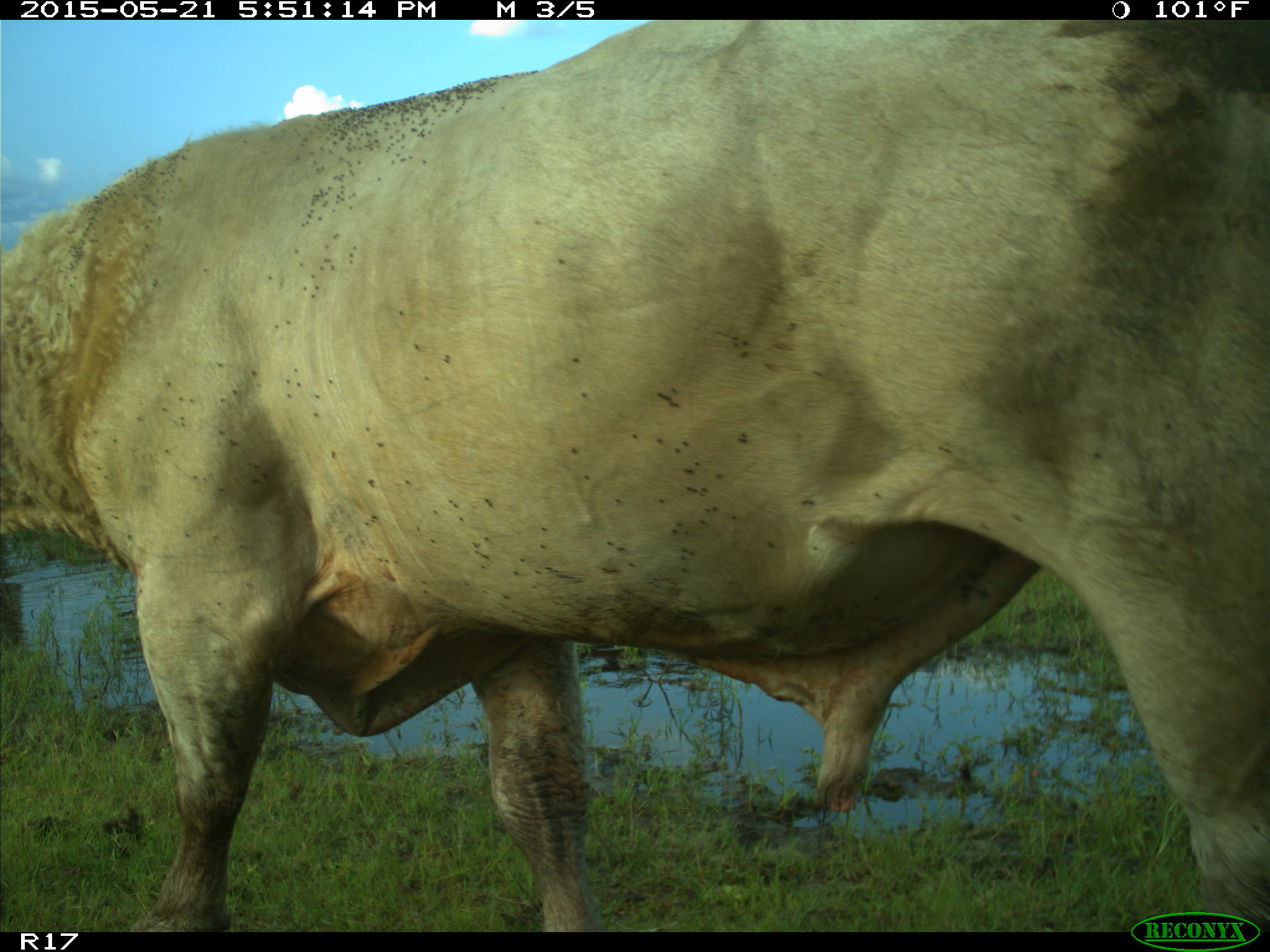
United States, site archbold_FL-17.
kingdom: Animalia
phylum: Chordata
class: Mammalia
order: Artiodactyla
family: Bovidae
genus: Bos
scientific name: Bos taurus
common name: domestic cow